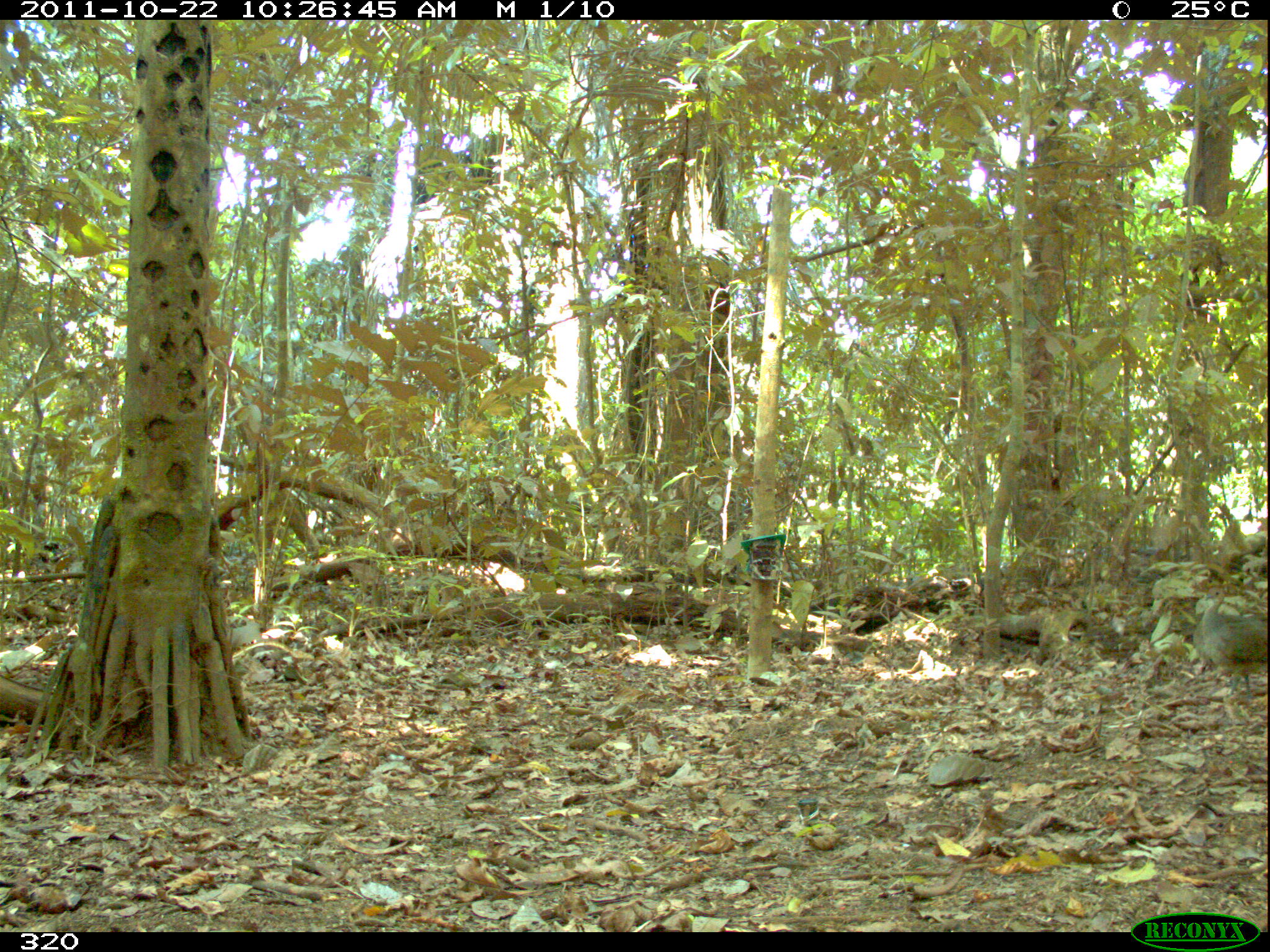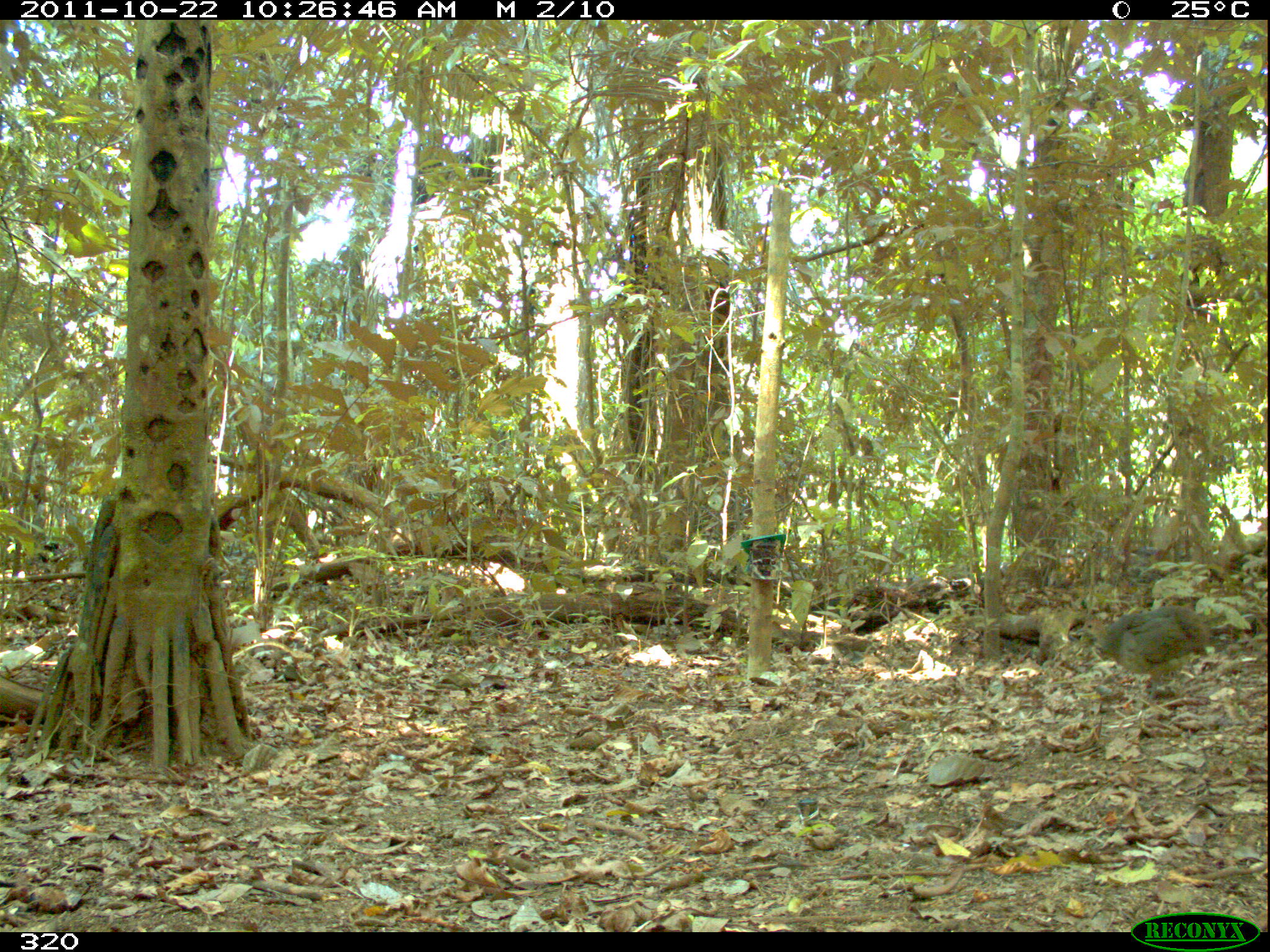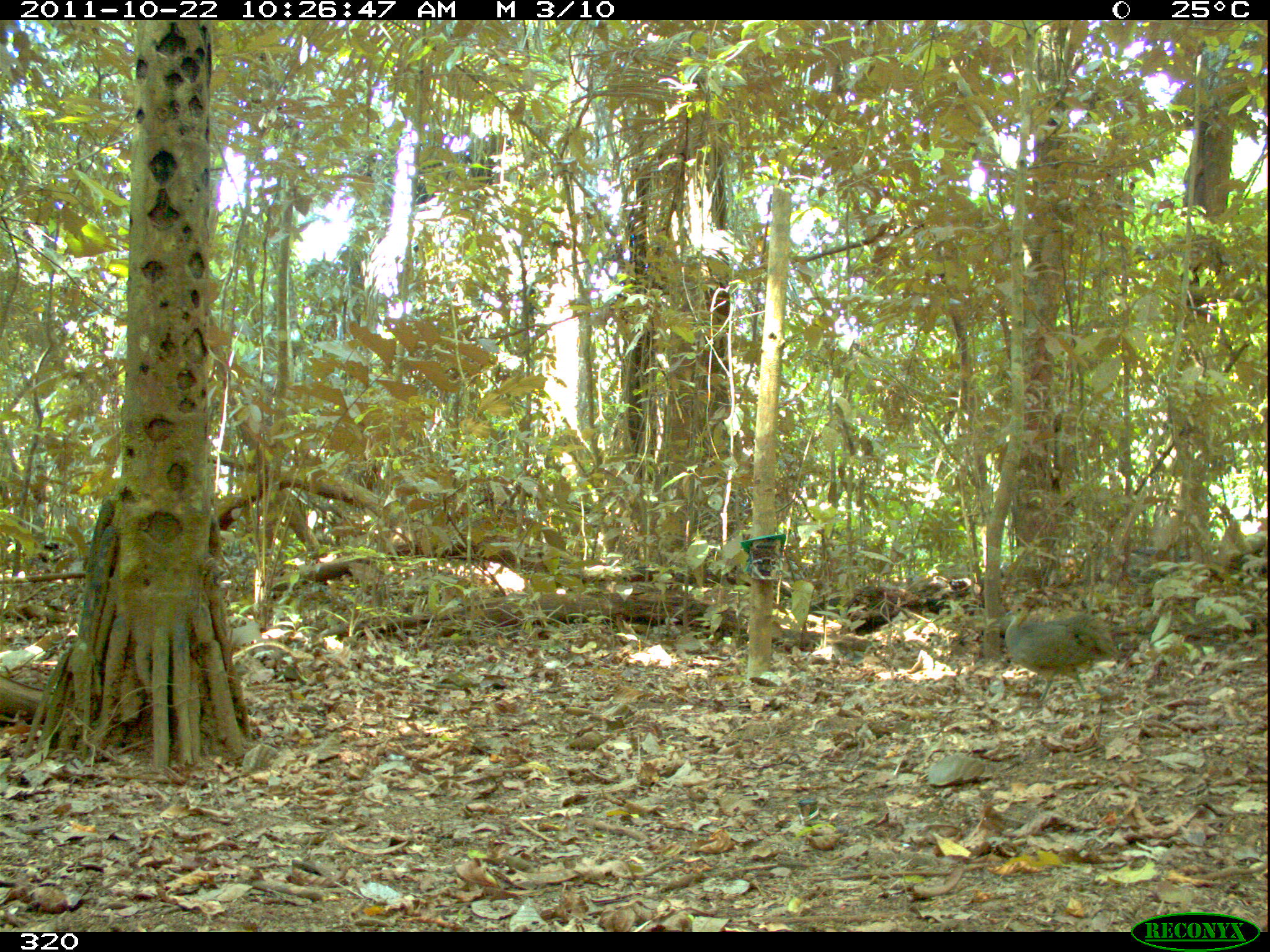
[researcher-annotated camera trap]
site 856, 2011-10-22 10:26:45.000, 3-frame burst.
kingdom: Animalia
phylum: Chordata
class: Aves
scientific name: Aves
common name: bird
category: unknown bird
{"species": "unknown bird (bird) (Aves)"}